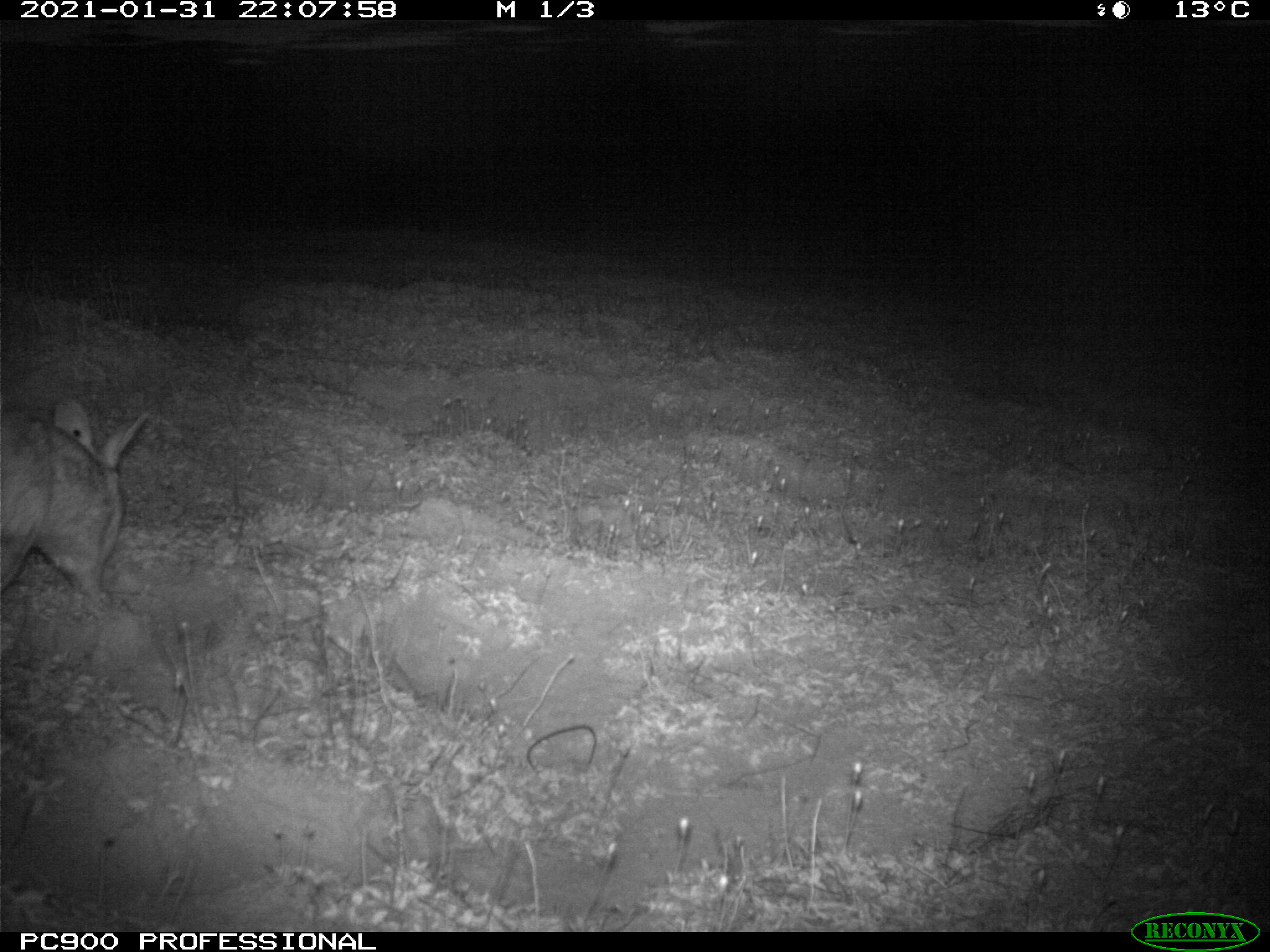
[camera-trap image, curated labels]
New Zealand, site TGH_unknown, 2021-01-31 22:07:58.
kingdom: Animalia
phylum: Chordata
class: Mammalia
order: Lagomorpha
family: Leporidae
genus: Oryctolagus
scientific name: Oryctolagus cuniculus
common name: european rabbit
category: rabbit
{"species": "rabbit (european rabbit) (Oryctolagus cuniculus)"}